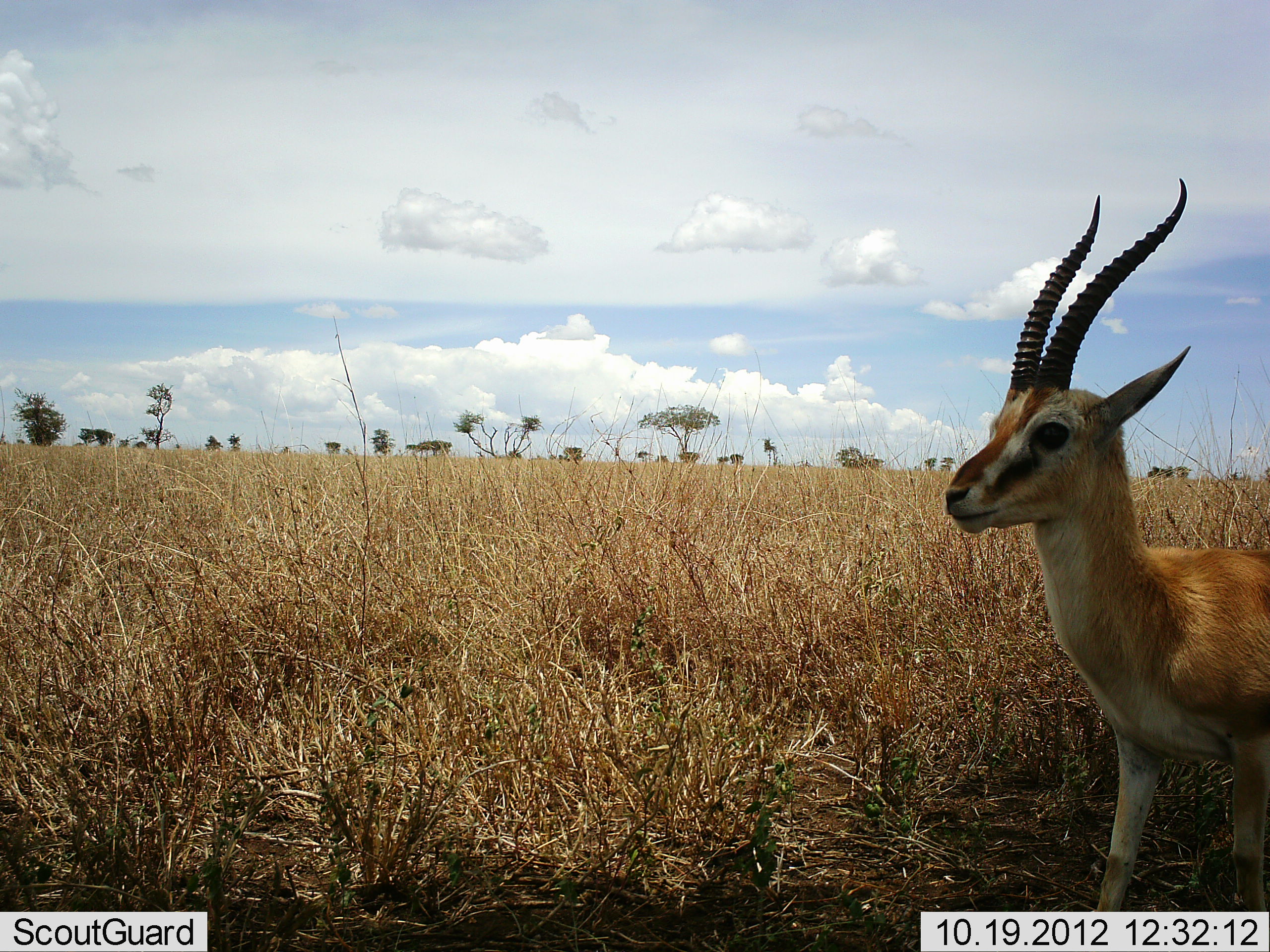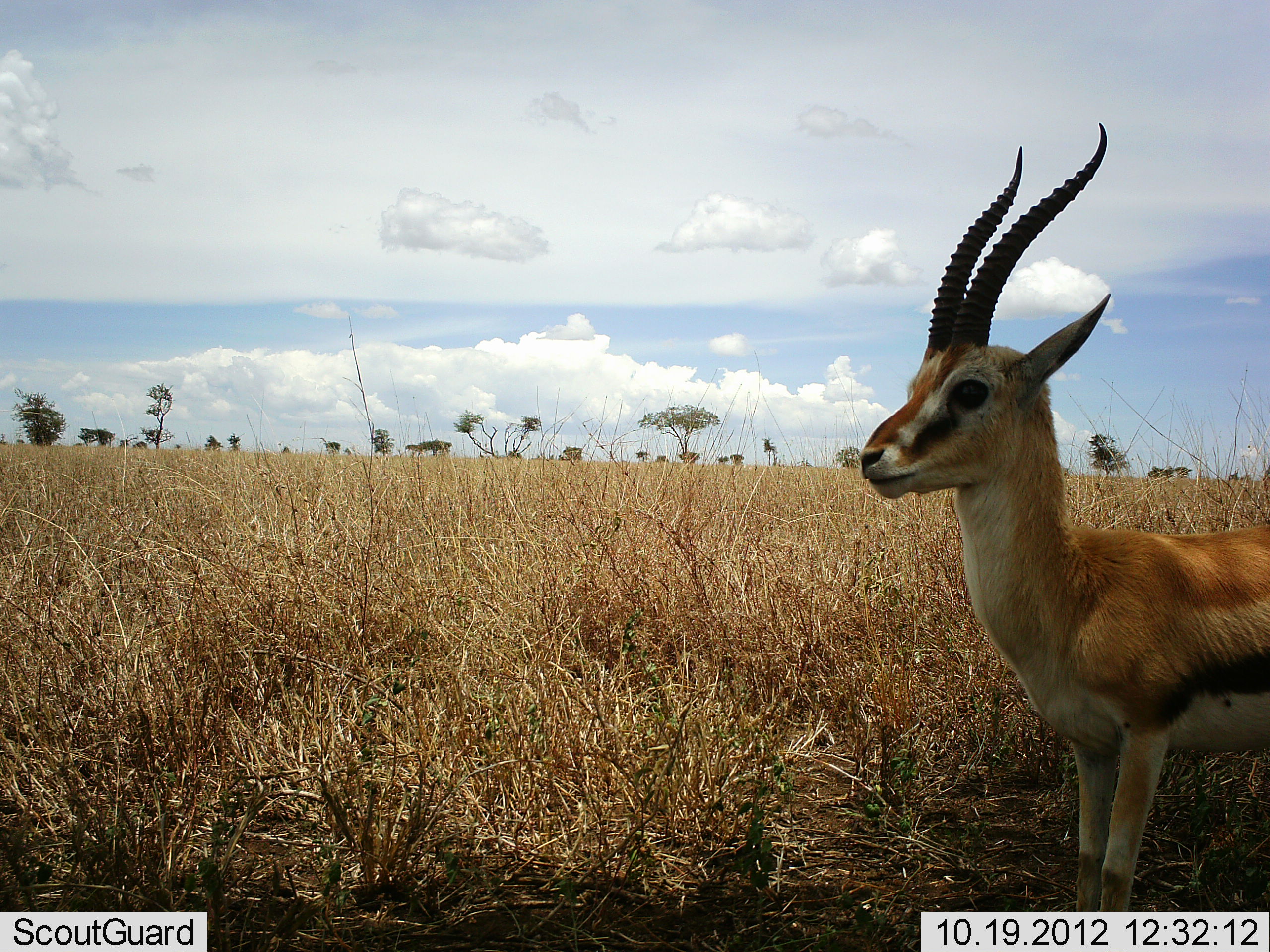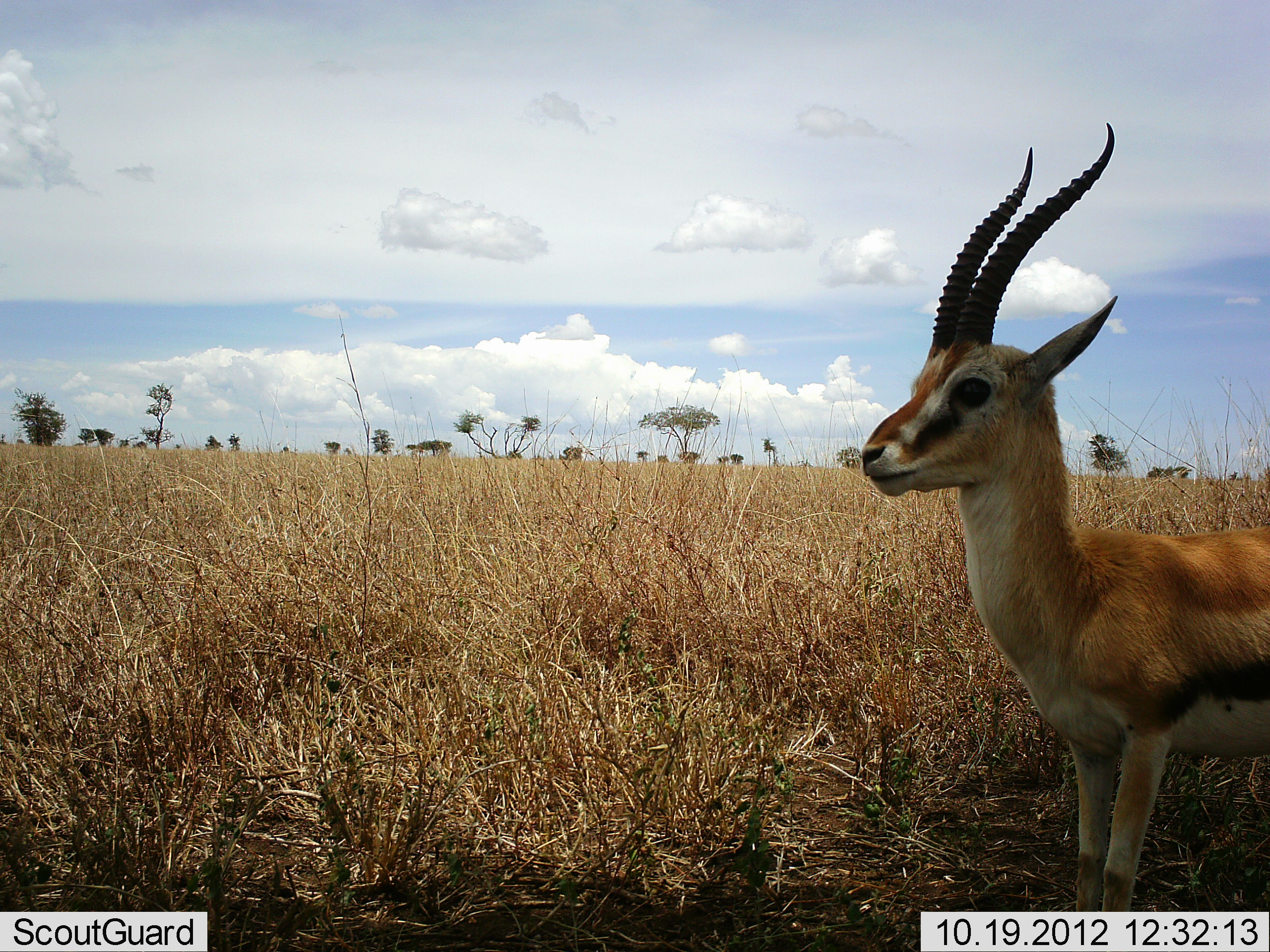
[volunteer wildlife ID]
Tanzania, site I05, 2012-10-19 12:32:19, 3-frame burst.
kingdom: Animalia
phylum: Chordata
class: Mammalia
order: Artiodactyla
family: Bovidae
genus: Eudorcas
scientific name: Eudorcas thomsonii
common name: thomson's gazelle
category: gazellethomsons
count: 1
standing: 80%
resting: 0%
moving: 20%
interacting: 0%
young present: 0%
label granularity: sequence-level